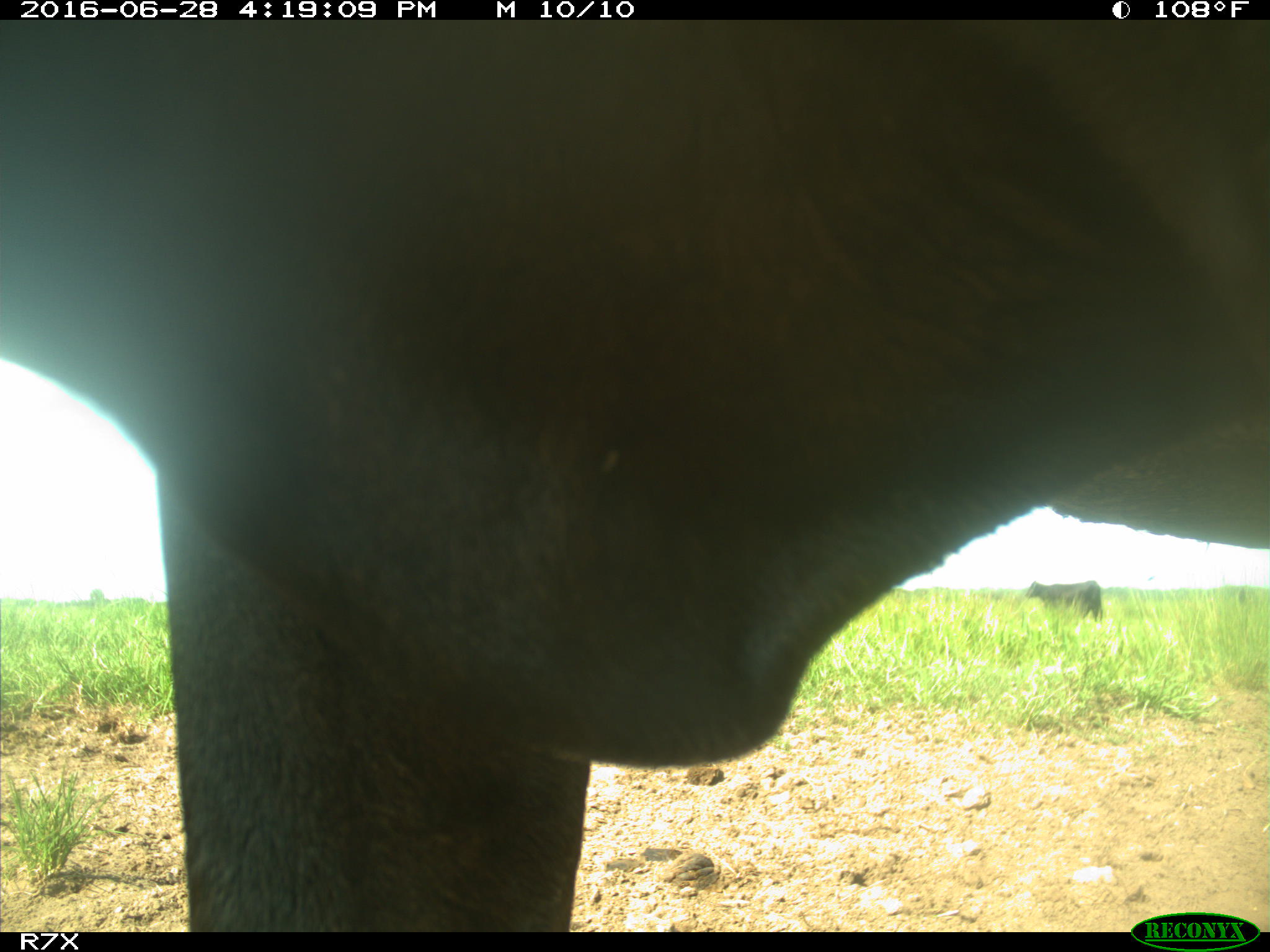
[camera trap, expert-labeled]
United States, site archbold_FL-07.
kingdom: Animalia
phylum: Chordata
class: Mammalia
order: Artiodactyla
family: Bovidae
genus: Bos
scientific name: Bos taurus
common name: domestic cow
Bos taurus (domestic cow).